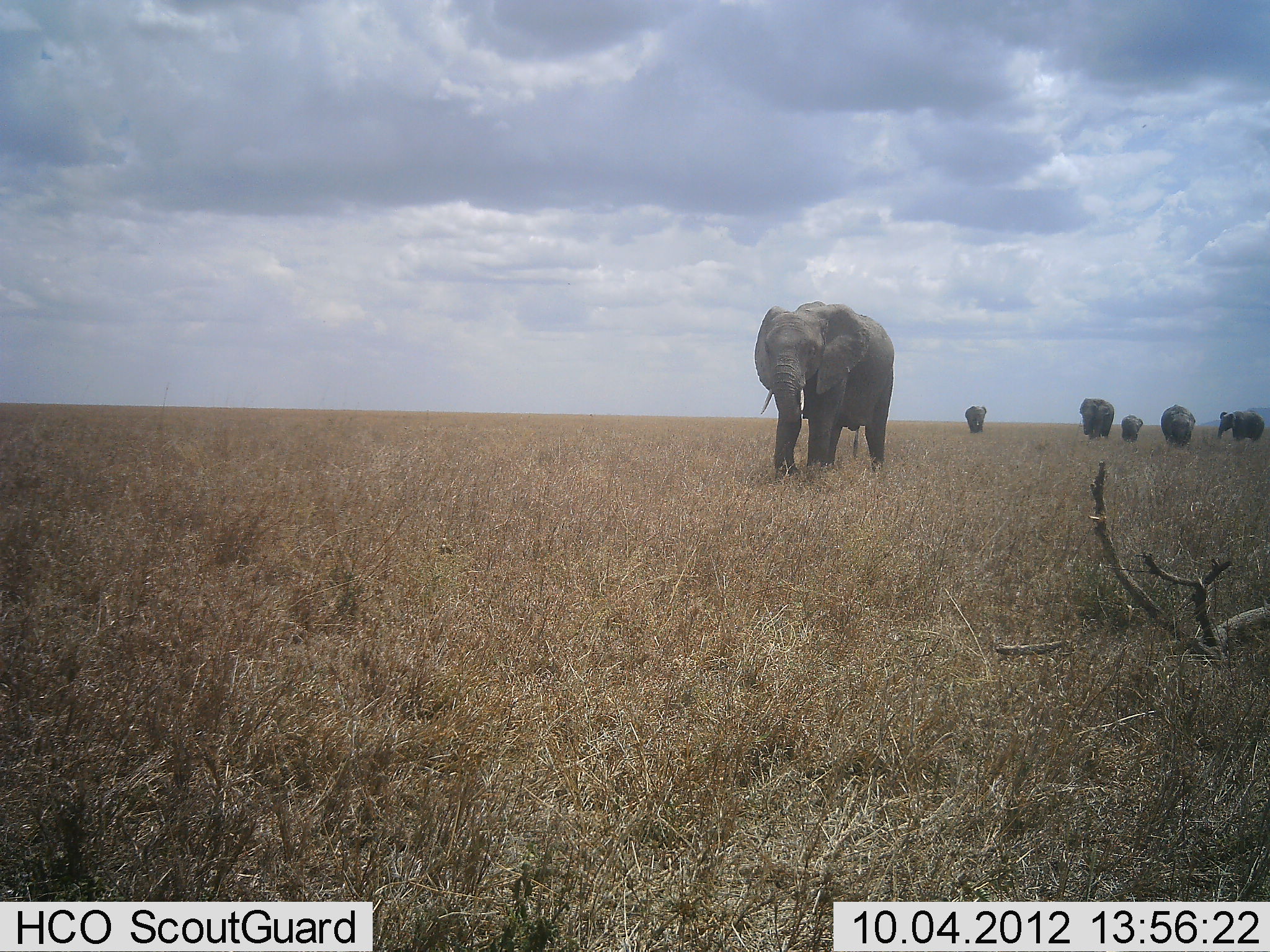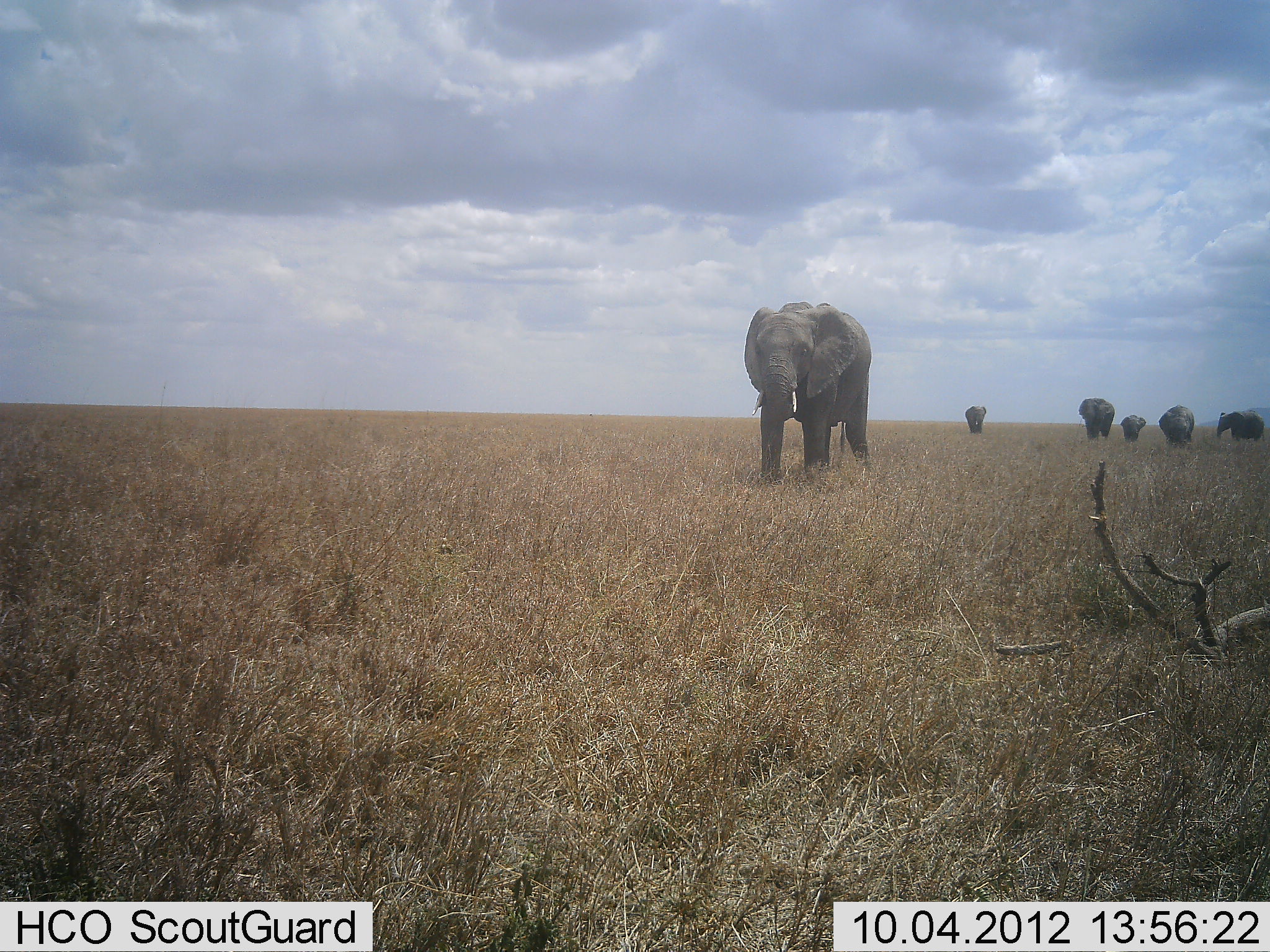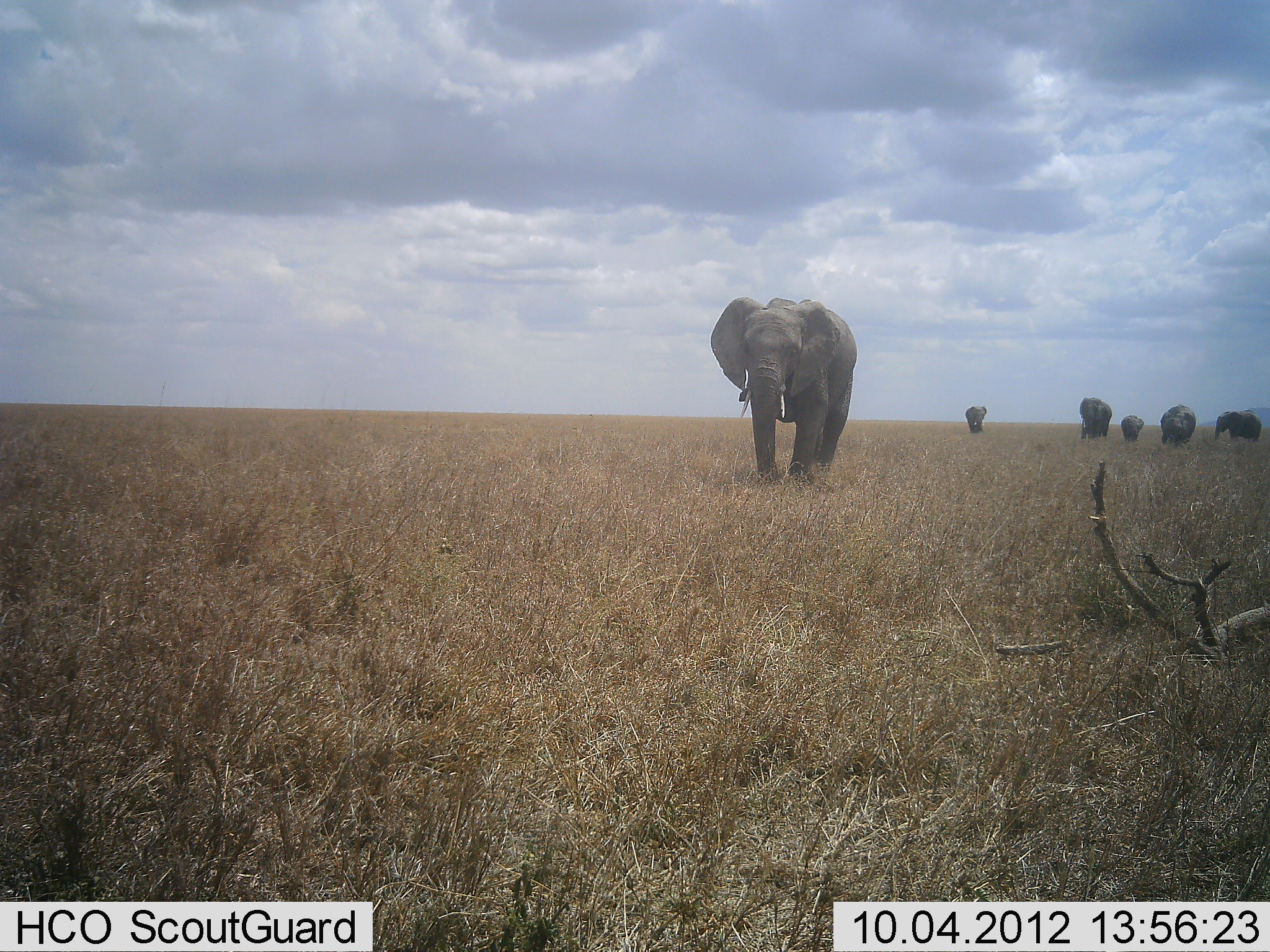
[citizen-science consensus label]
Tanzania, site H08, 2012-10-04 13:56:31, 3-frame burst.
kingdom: Animalia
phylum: Chordata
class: Mammalia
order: Proboscidea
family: Elephantidae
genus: Loxodonta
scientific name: Loxodonta africana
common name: african bush elephant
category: elephant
Elephant (african bush elephant) (Loxodonta africana), count 6. Behavior (volunteer vote fractions): standing 10%, resting 0%, moving 90%, interacting 0%. Young present (vote fraction): 50%. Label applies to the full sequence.